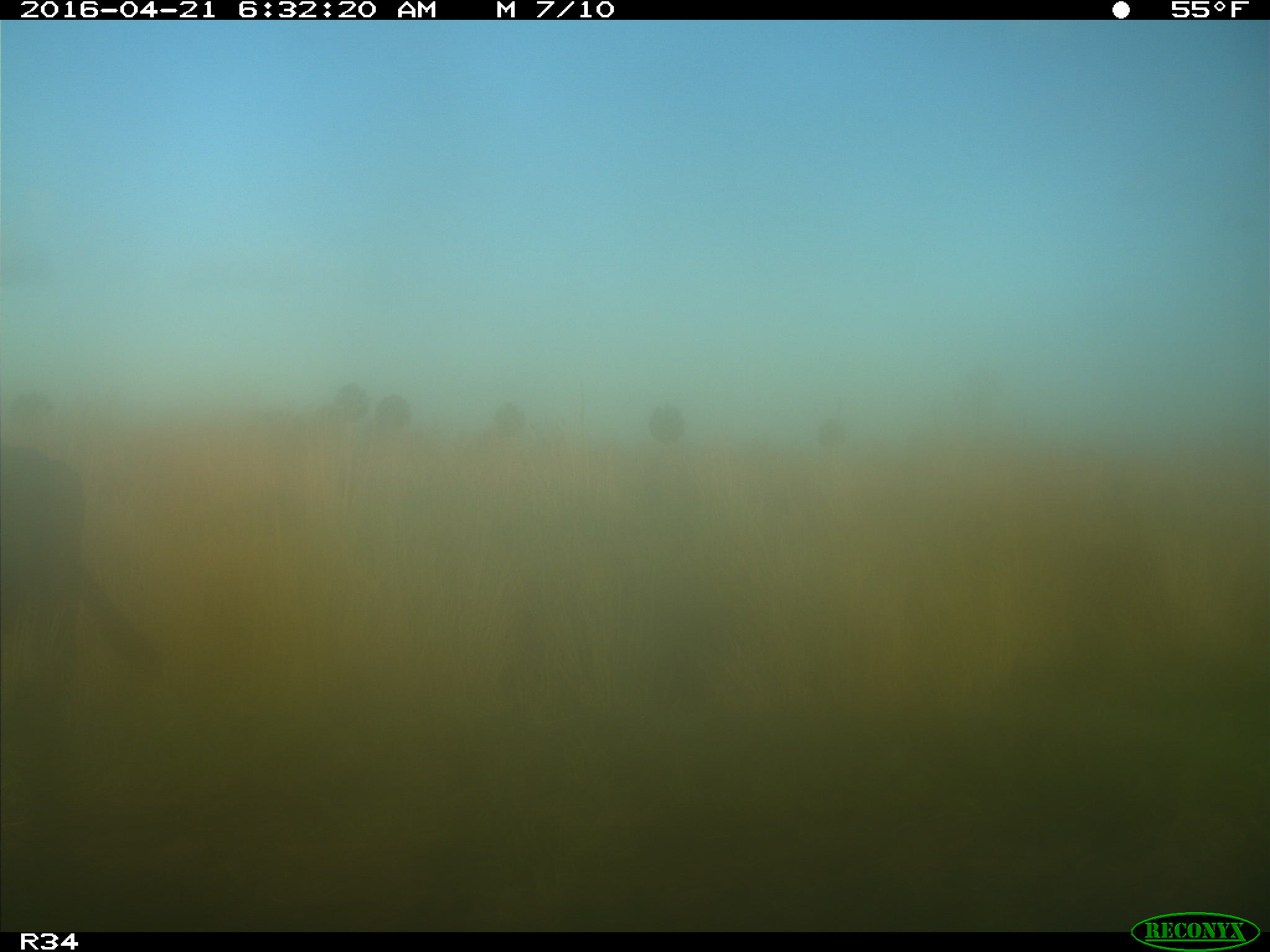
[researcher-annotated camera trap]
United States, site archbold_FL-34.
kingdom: Animalia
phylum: Chordata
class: Mammalia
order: Artiodactyla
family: Bovidae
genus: Bos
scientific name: Bos taurus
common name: domestic cow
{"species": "Bos taurus (domestic cow)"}